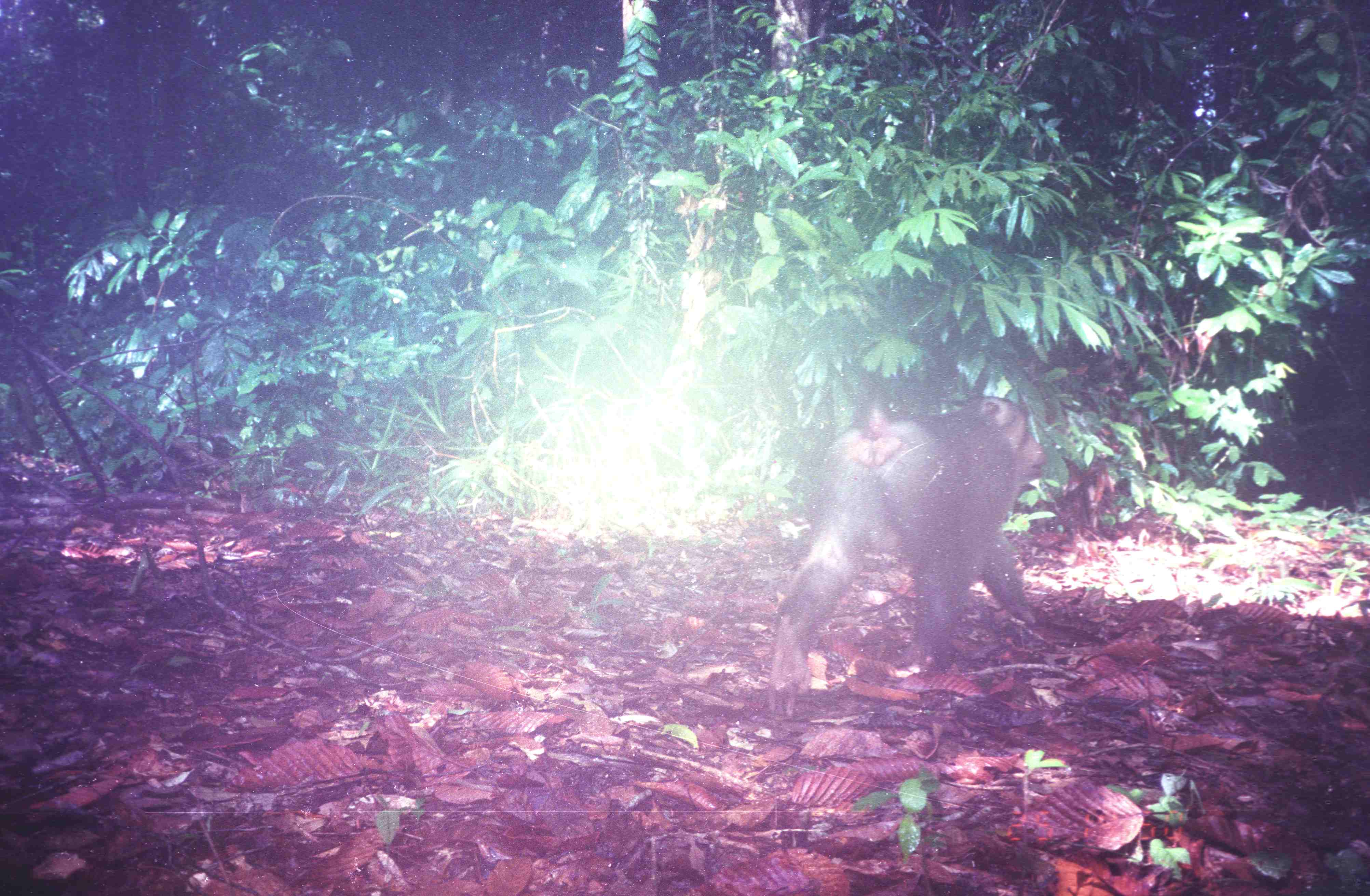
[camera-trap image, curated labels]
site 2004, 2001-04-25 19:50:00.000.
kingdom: Animalia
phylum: Chordata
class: Mammalia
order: Primates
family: Cercopithecidae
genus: Macaca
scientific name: Macaca nemestrina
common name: southern pig-tailed macaque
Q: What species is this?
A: Macaca nemestrina (southern pig-tailed macaque).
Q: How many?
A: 1.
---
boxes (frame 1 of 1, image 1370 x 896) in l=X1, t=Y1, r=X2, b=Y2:
macaca nemestrina: l=757, t=388, r=1049, b=718